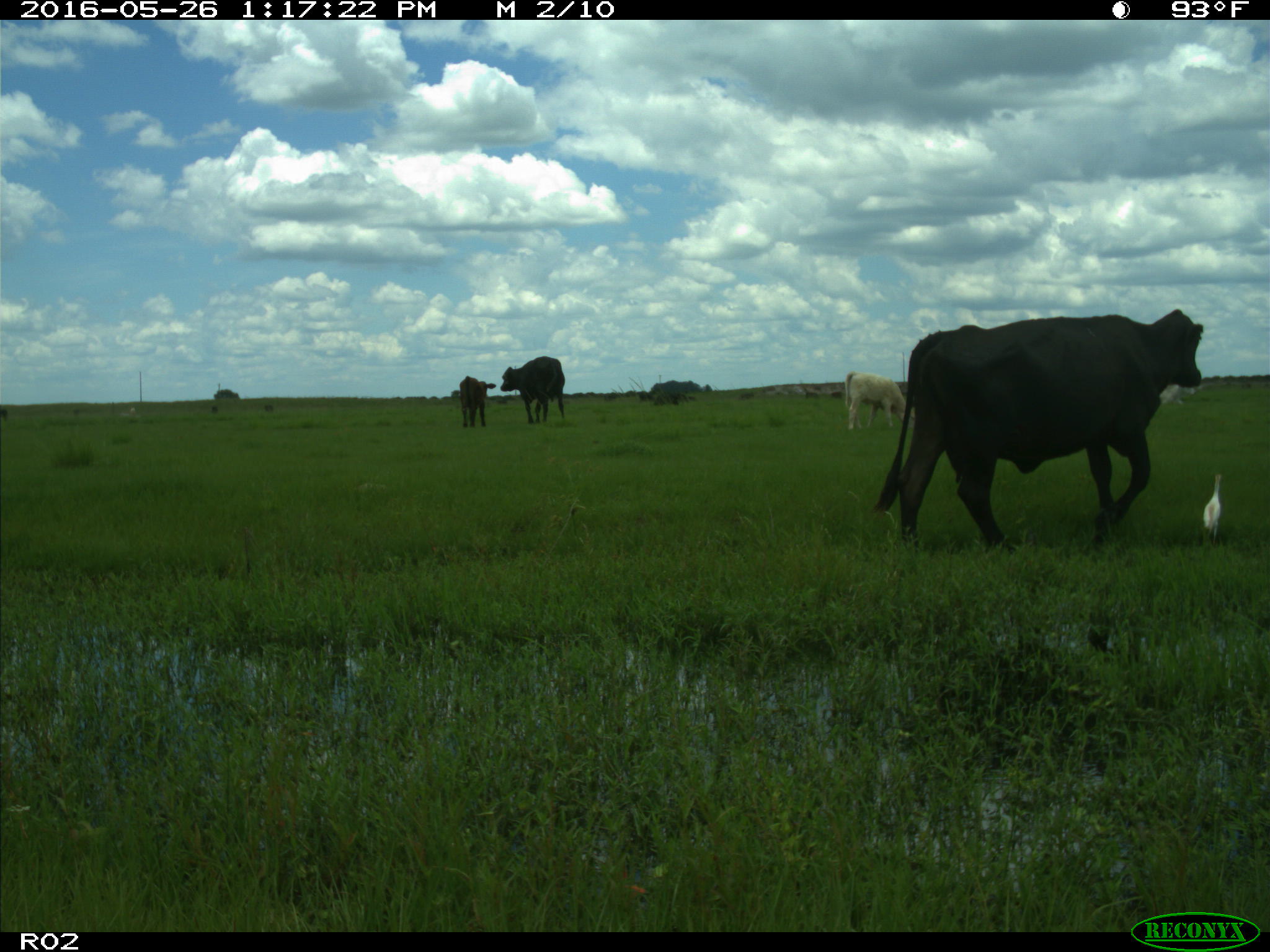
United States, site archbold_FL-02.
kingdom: Animalia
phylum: Chordata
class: Mammalia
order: Artiodactyla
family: Bovidae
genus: Bos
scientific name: Bos taurus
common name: domestic cow